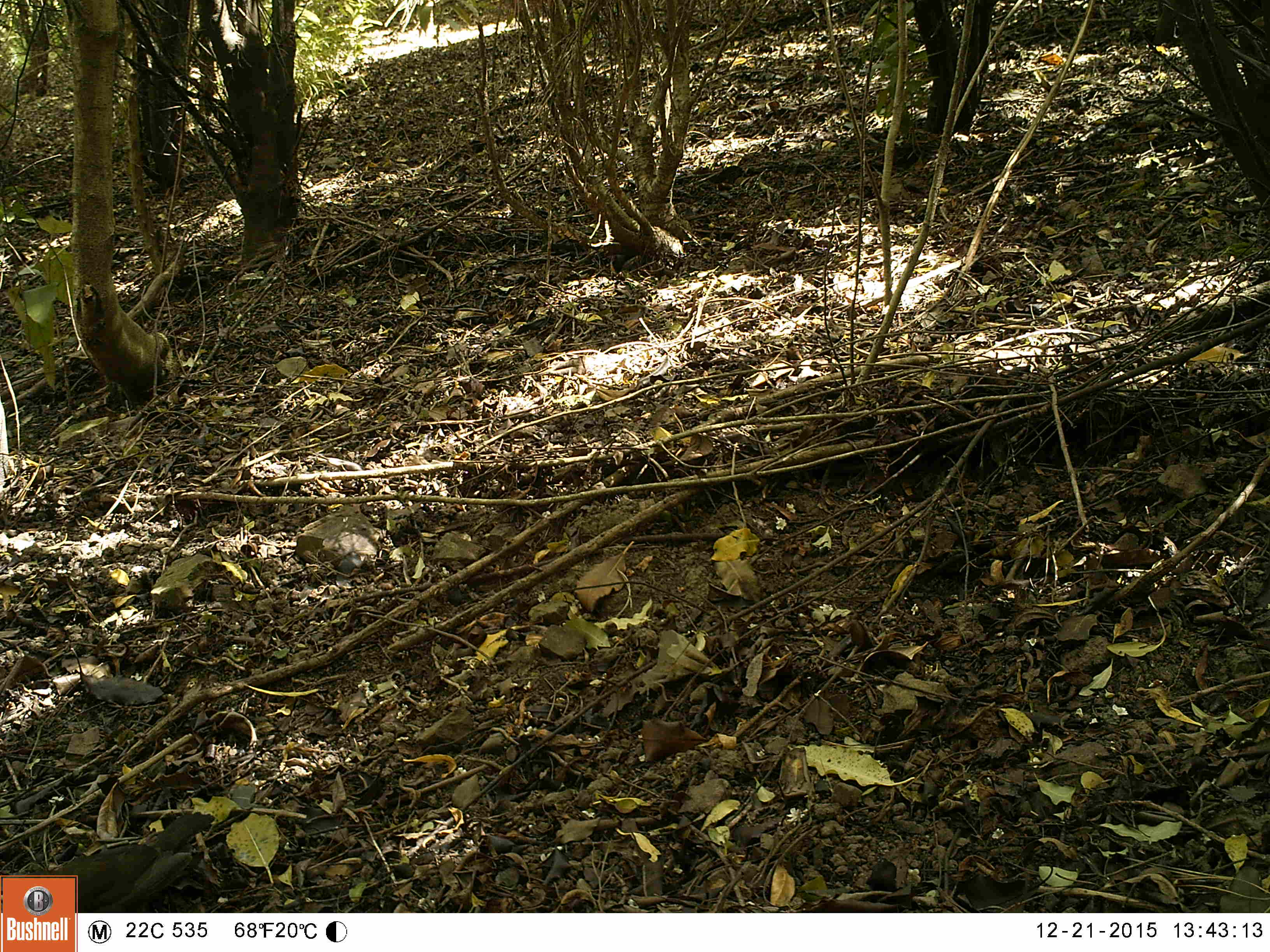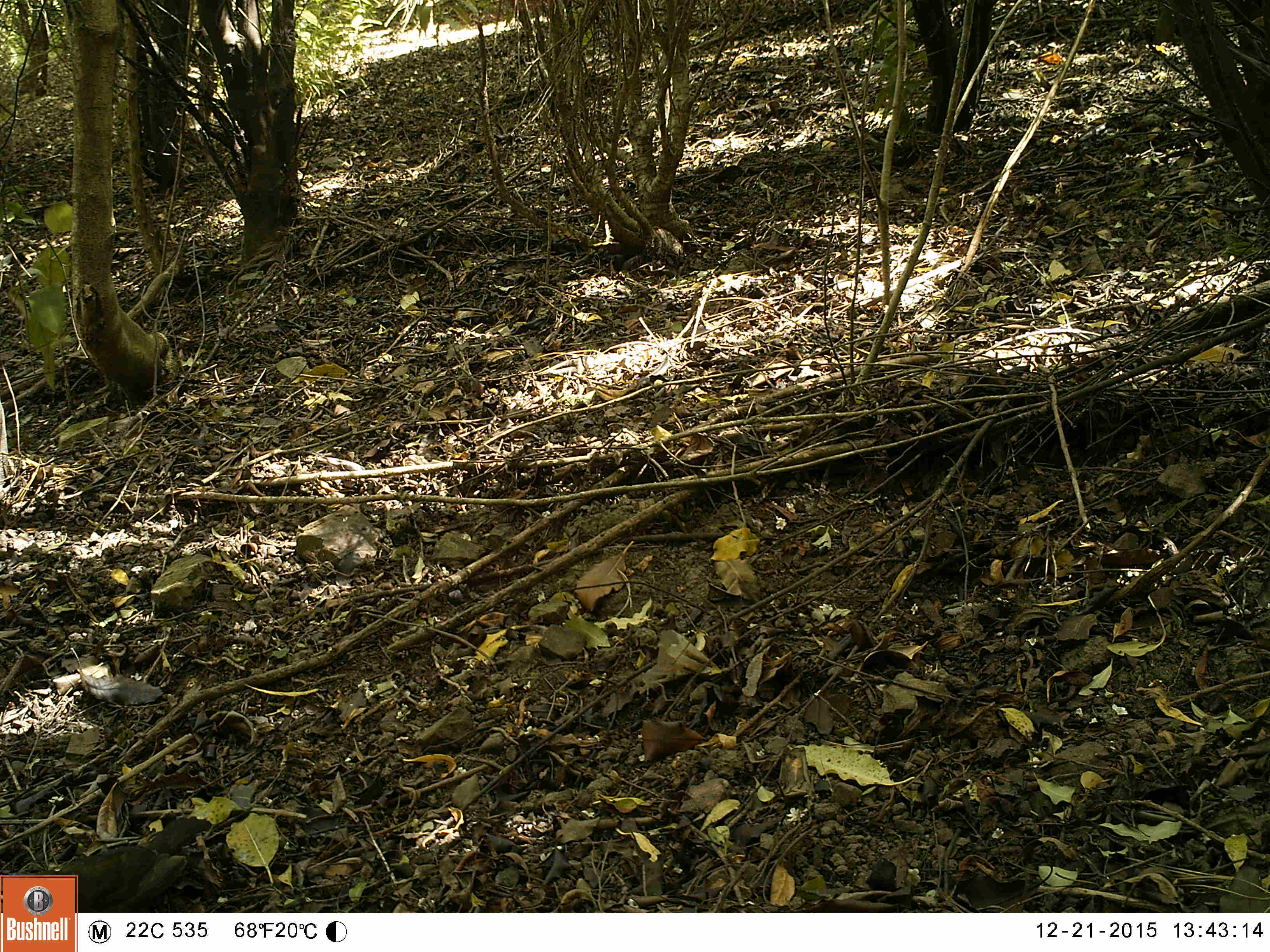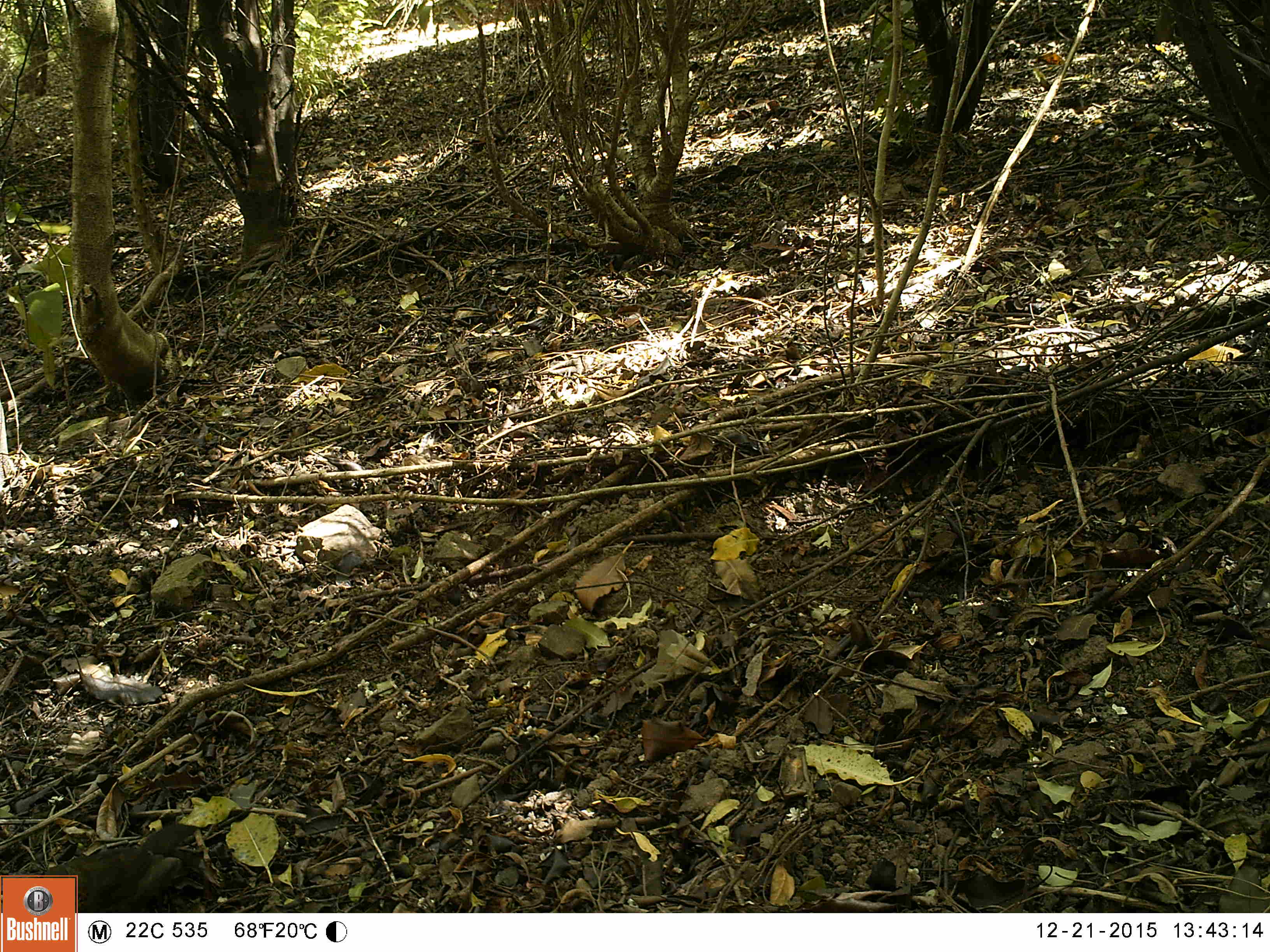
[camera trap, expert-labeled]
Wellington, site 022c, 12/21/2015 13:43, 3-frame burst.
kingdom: Animalia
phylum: Chordata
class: Aves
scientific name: Aves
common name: bird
Bird (Aves).